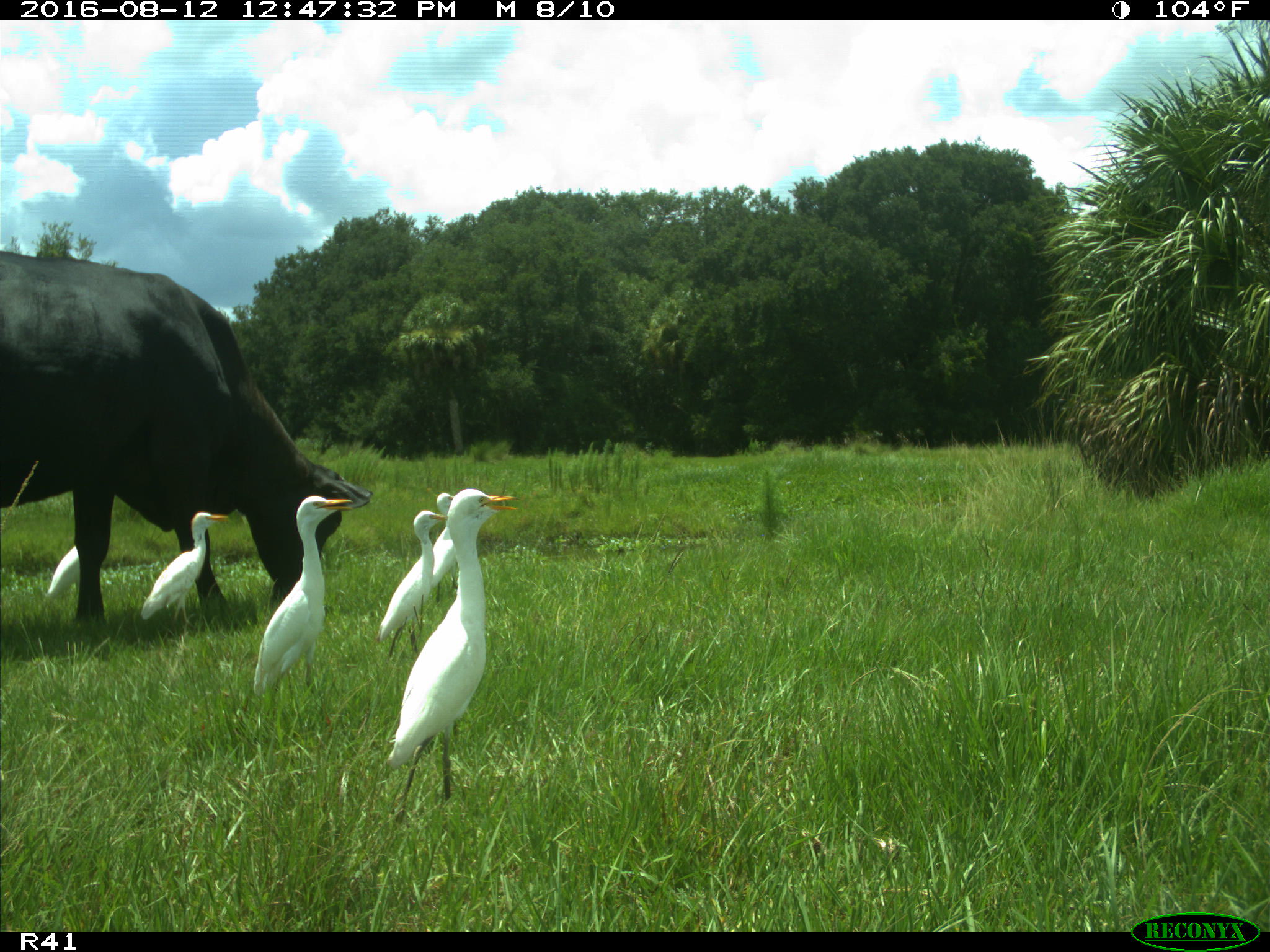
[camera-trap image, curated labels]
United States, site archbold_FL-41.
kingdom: Animalia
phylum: Chordata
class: Mammalia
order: Artiodactyla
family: Bovidae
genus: Bos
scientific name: Bos taurus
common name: domestic cow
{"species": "Bos taurus (domestic cow)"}